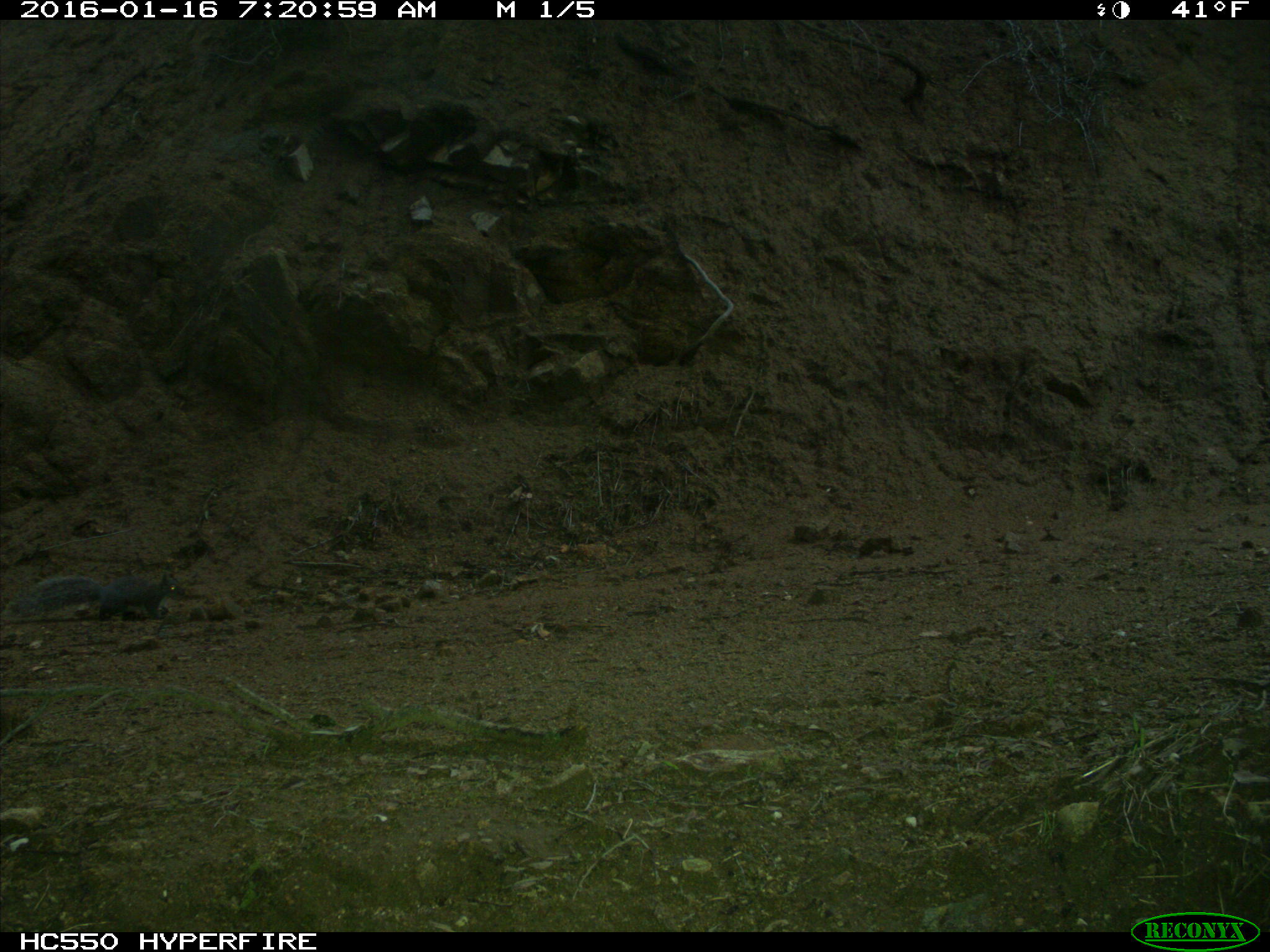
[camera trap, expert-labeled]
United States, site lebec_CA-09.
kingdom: Animalia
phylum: Chordata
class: Mammalia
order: Rodentia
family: Sciuridae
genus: Sciurus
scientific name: Sciurus carolinensis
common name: eastern gray squirrel